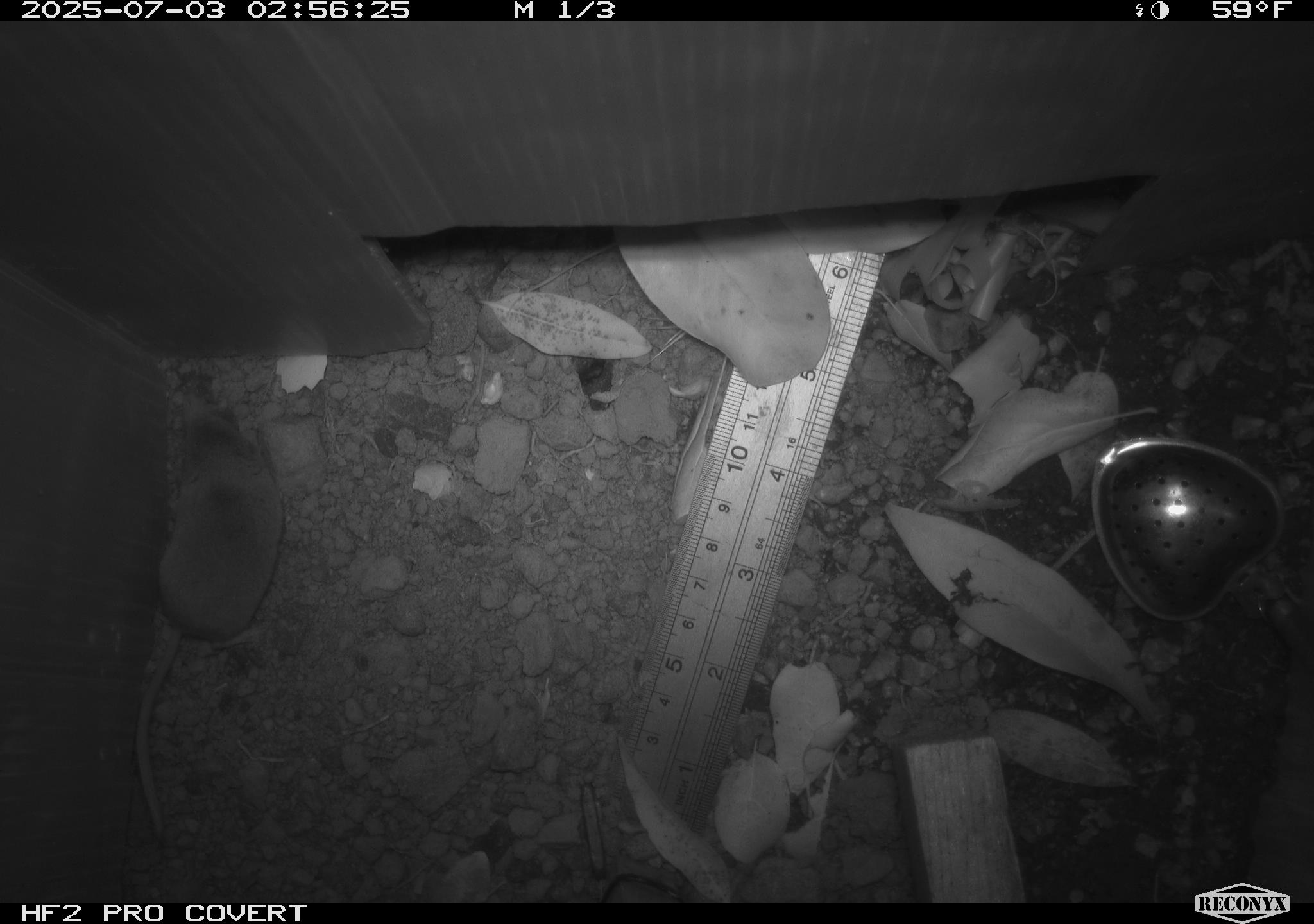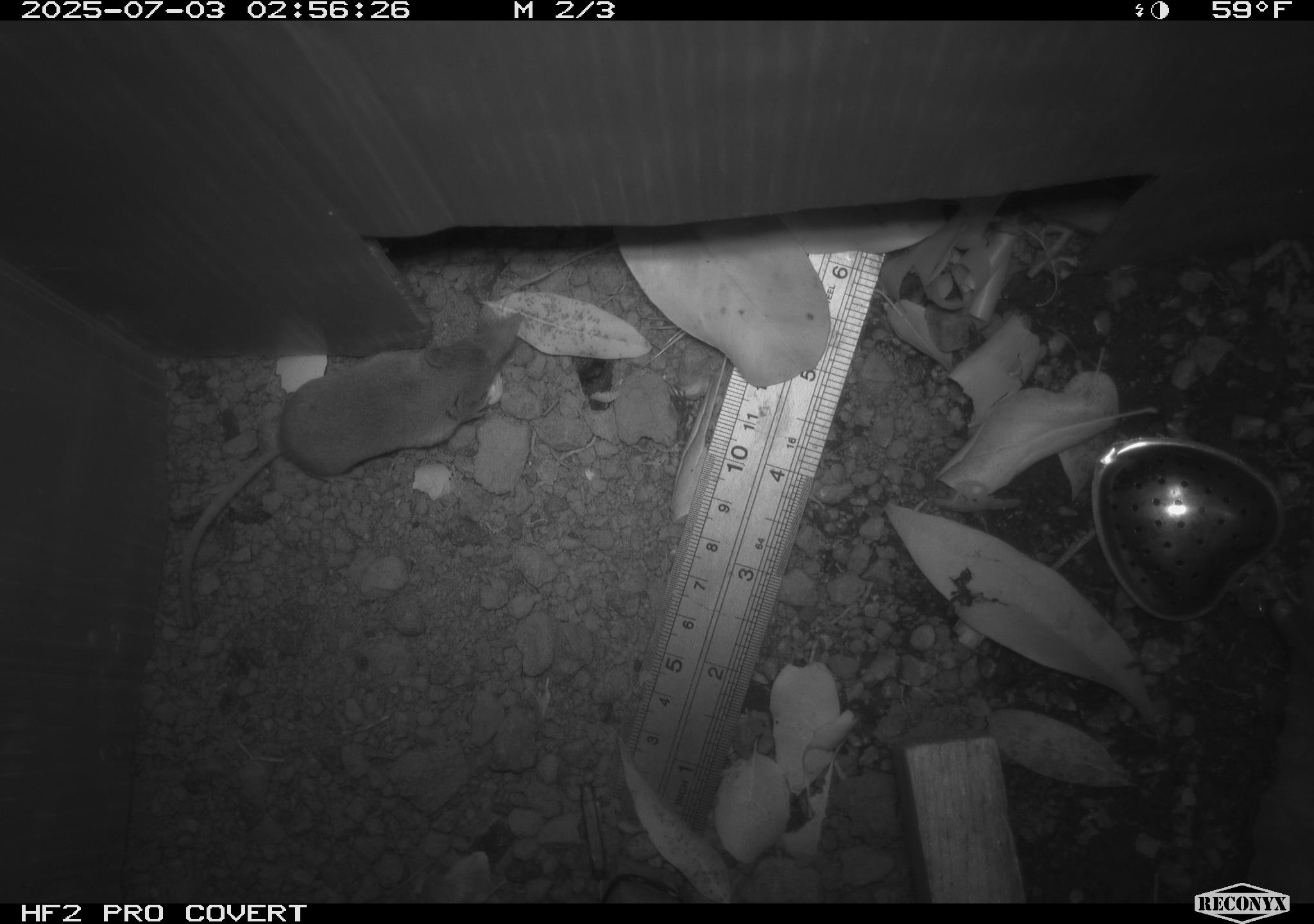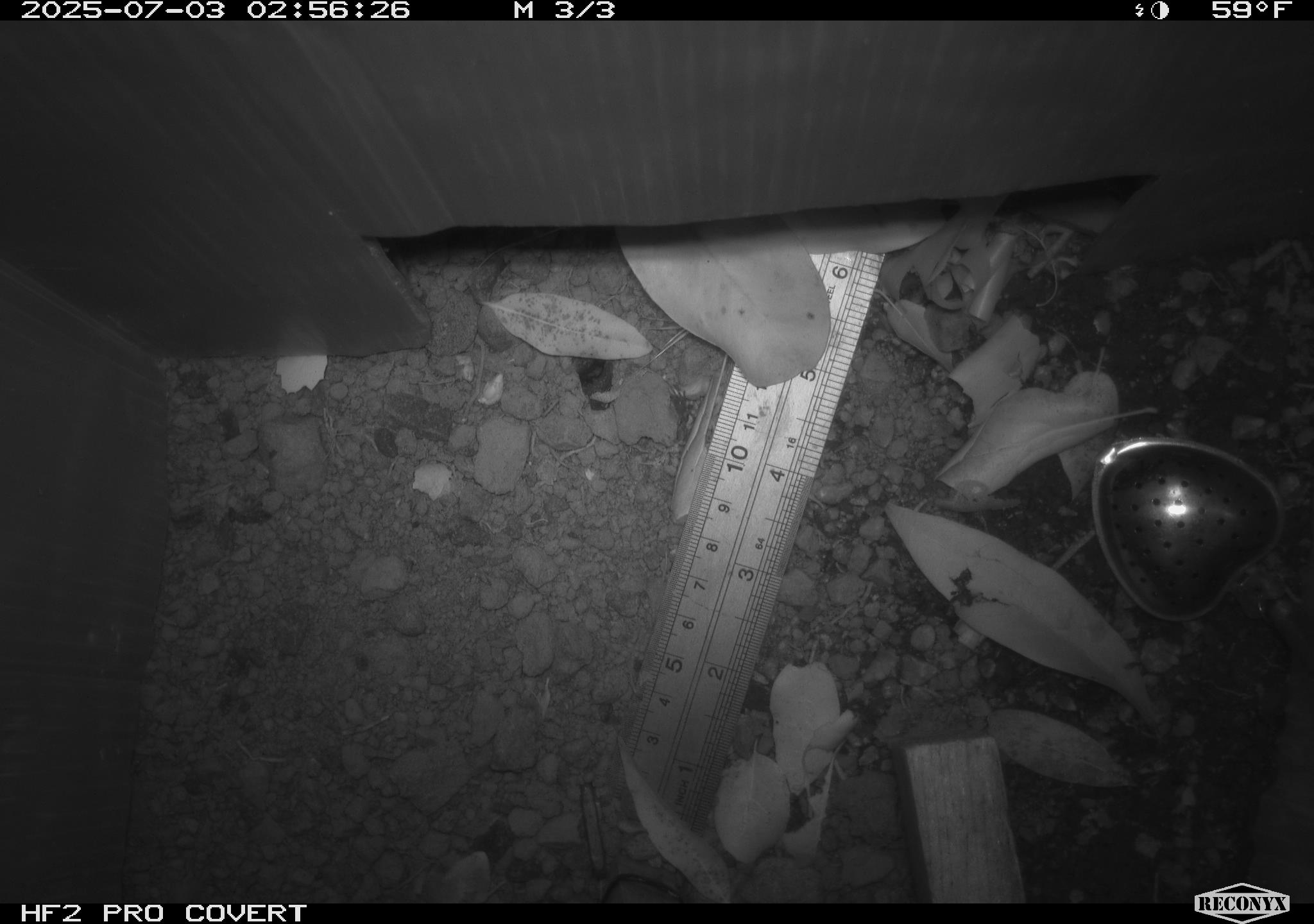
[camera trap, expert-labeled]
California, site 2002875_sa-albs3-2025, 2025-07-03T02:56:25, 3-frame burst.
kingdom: Animalia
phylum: Chordata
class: Mammalia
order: Eulipotyphla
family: Soricidae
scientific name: Soricidae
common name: shrews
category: soricidae family